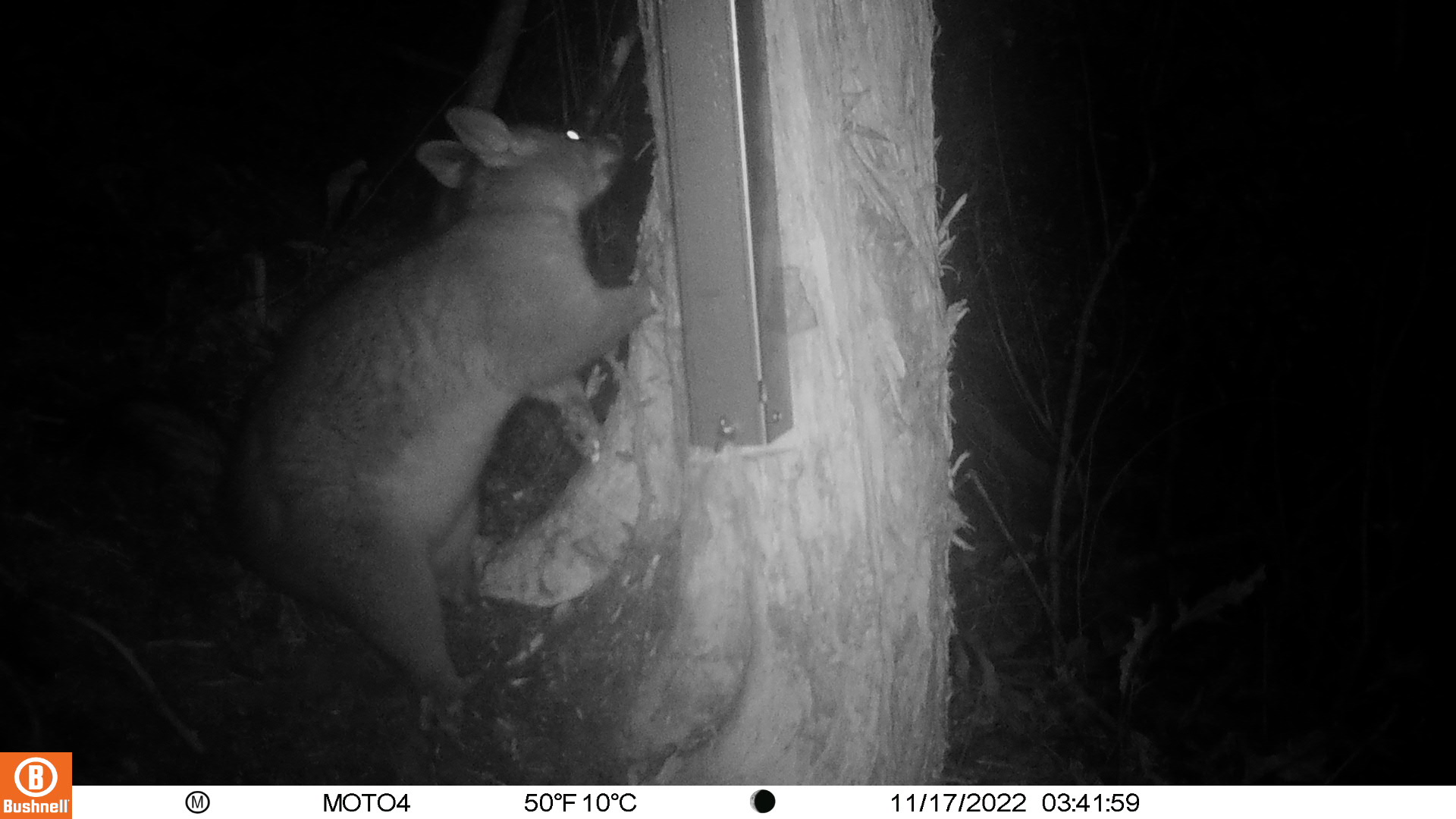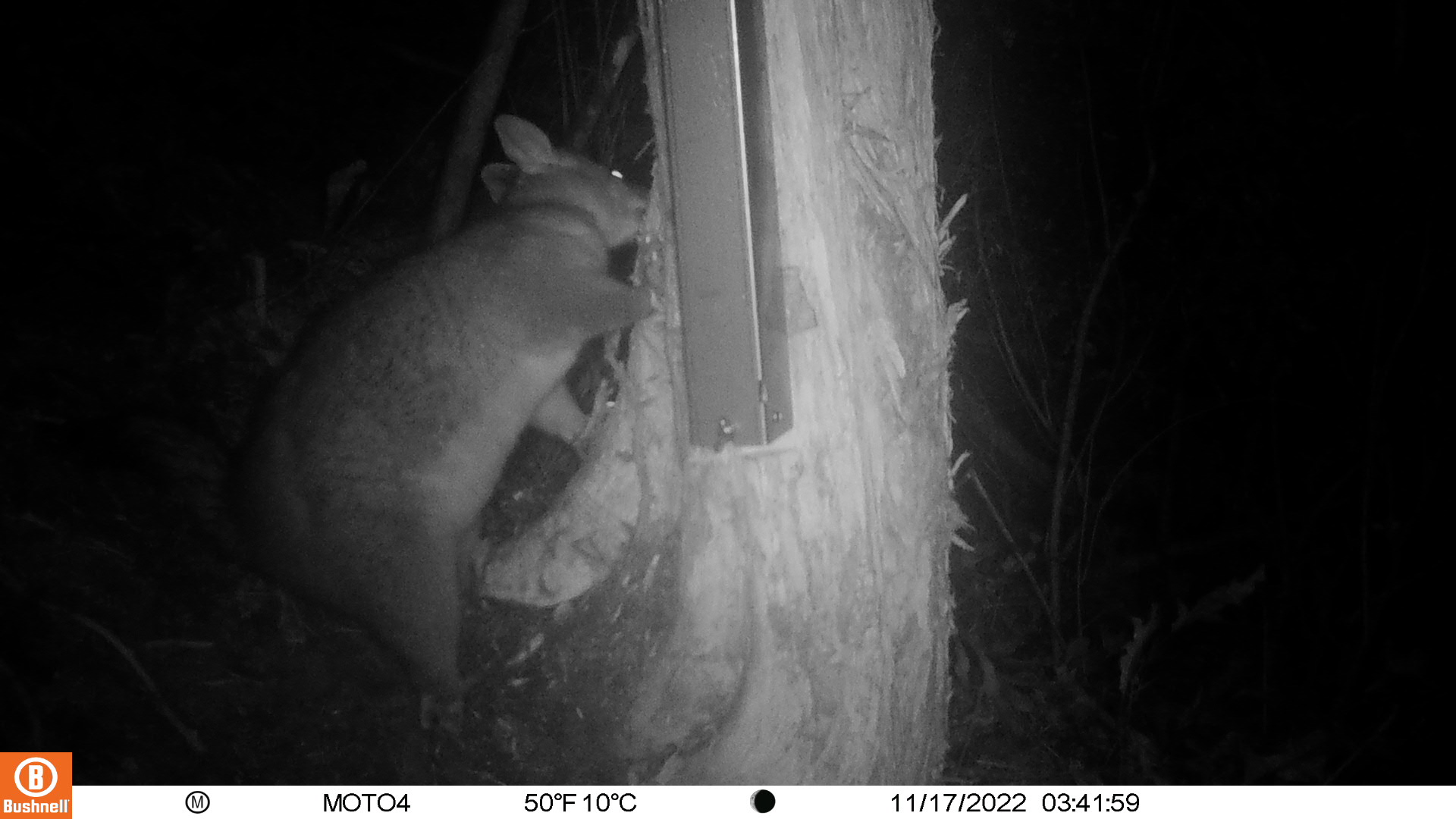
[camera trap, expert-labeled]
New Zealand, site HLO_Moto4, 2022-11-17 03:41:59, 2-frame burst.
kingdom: Animalia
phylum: Chordata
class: Mammalia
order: Diprotodontia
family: Phalangeridae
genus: Trichosurus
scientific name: Trichosurus vulpecula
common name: common brushtail possum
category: possum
Possum (common brushtail possum) (Trichosurus vulpecula).